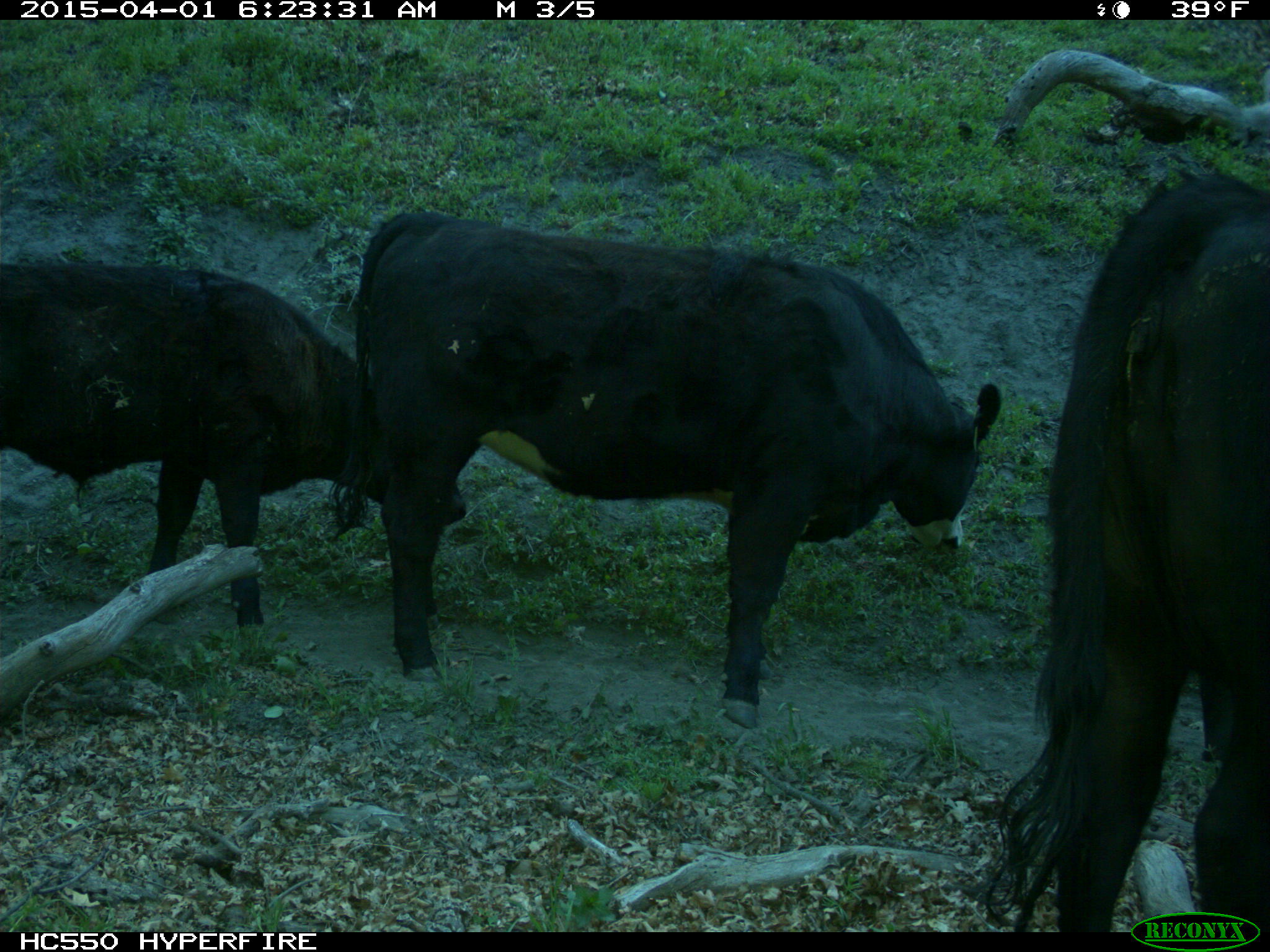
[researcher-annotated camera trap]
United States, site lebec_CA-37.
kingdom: Animalia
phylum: Chordata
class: Mammalia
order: Artiodactyla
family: Bovidae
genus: Bos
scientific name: Bos taurus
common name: domestic cow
Bos taurus (domestic cow).